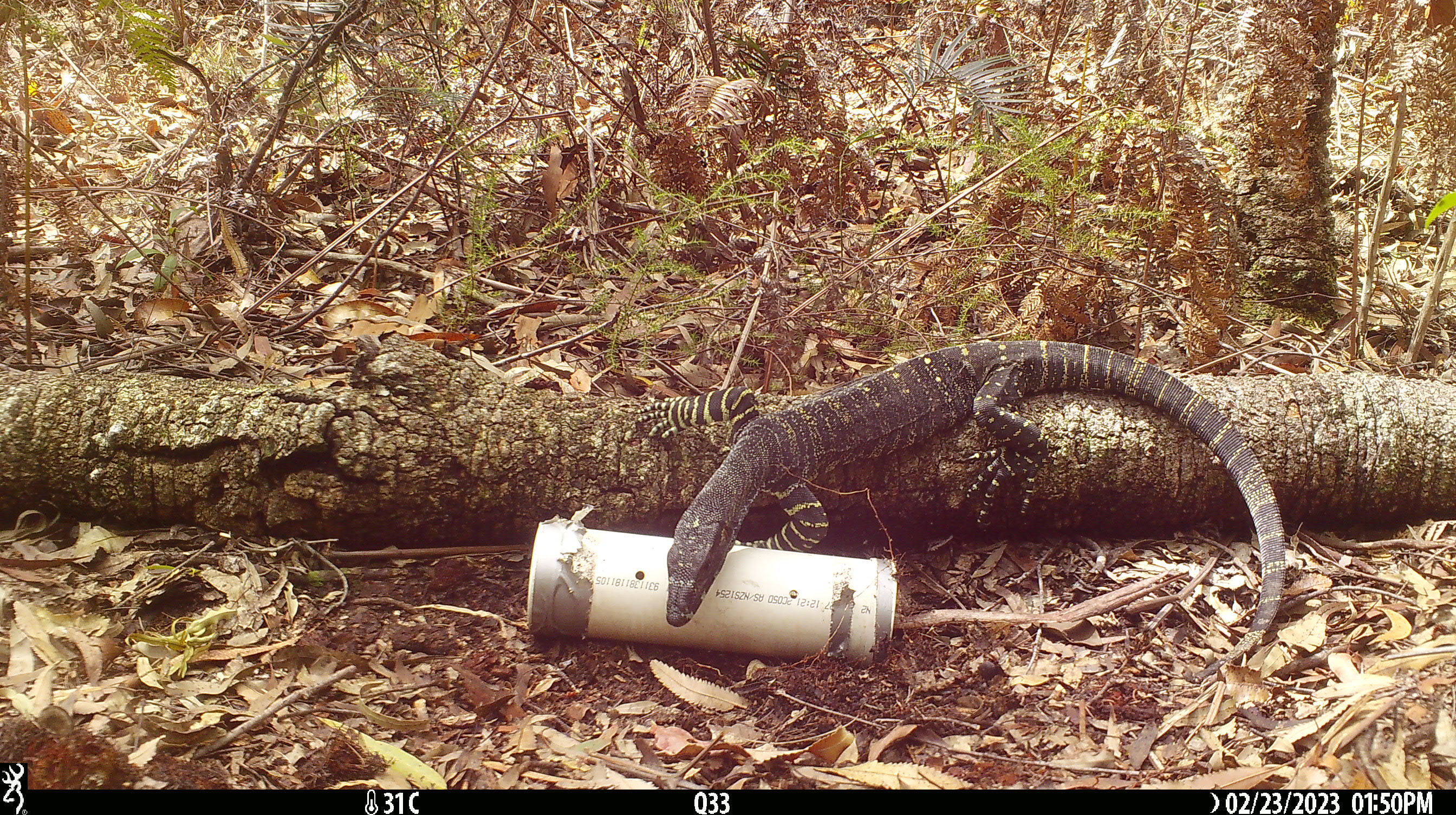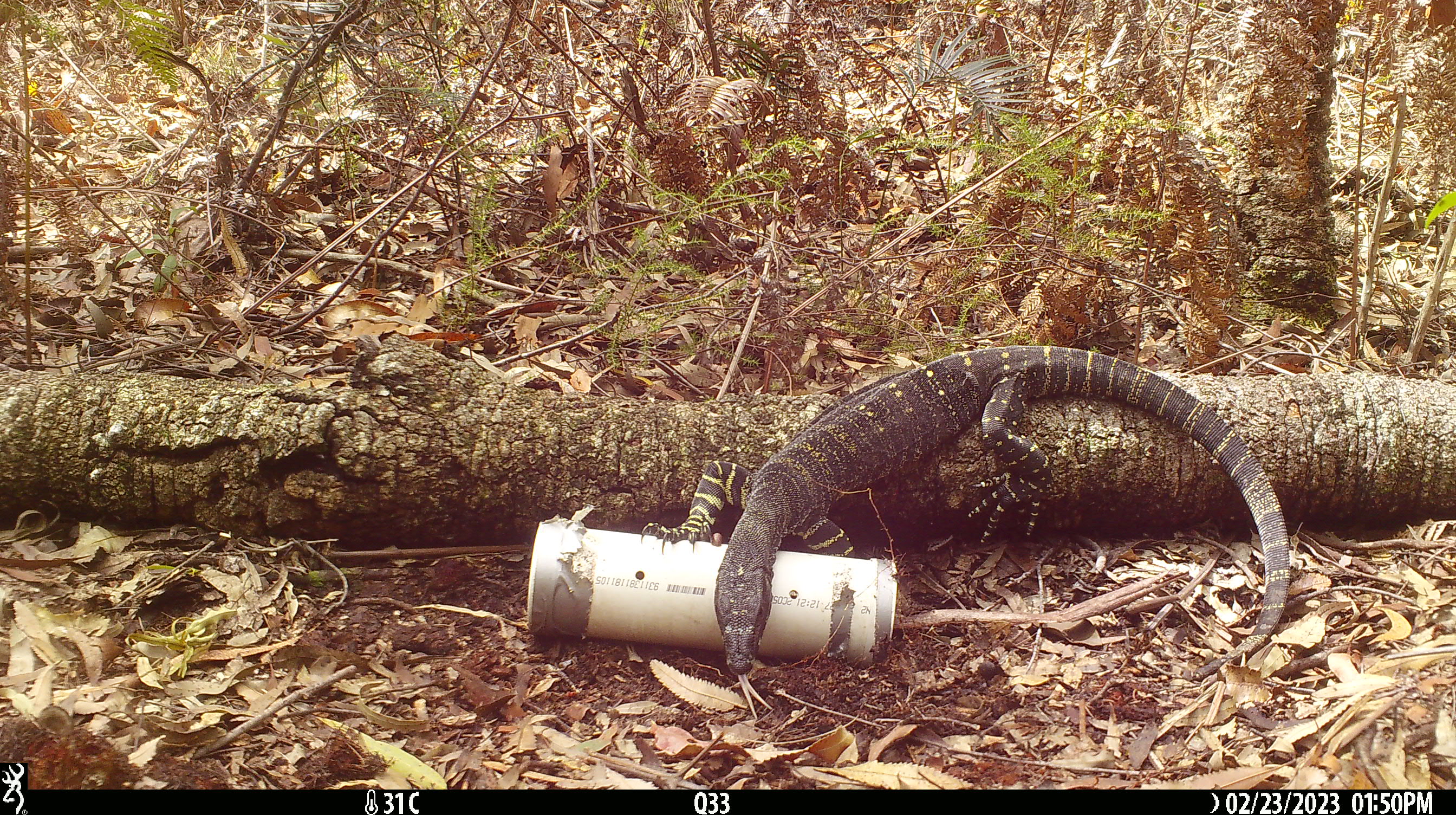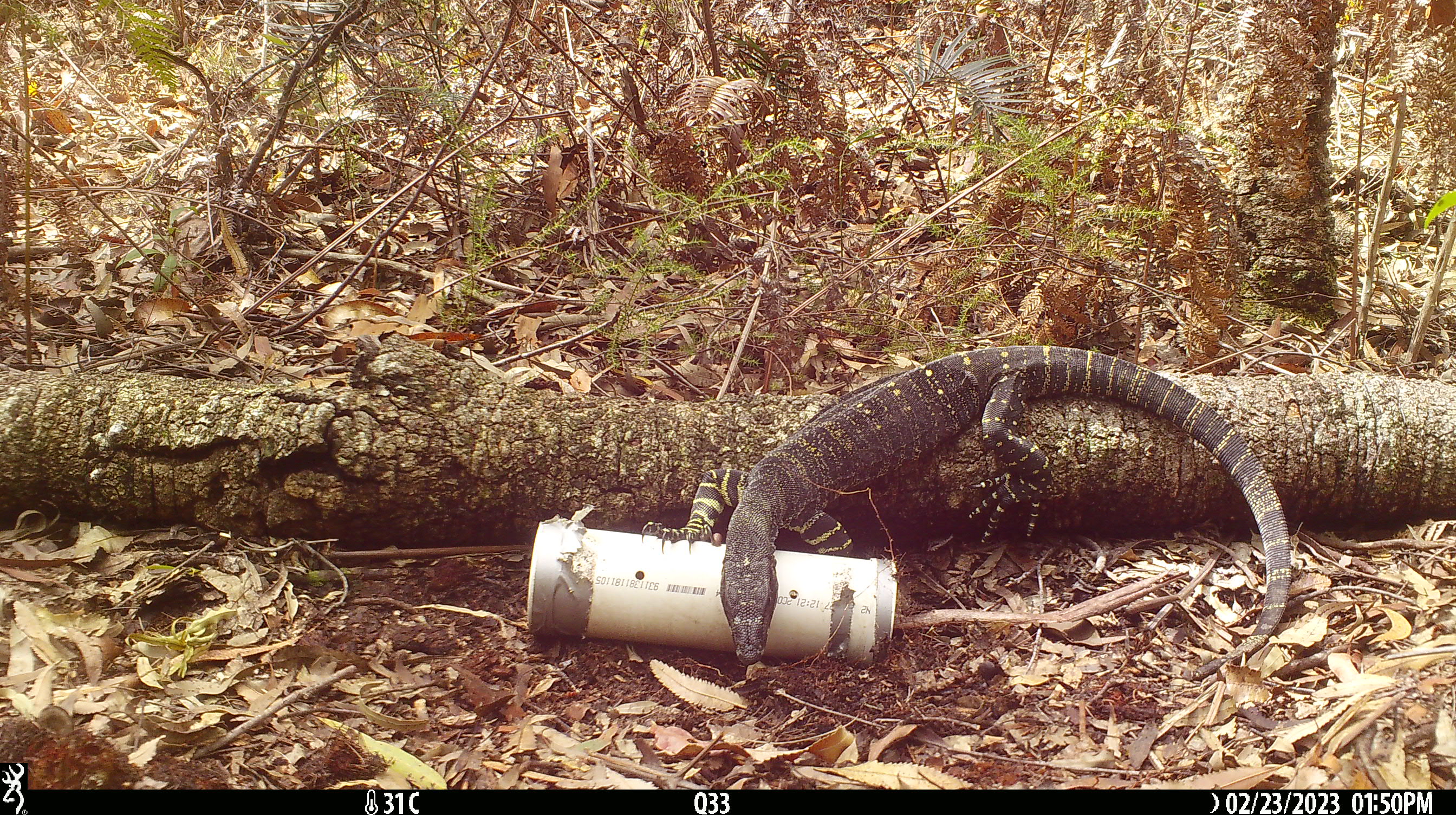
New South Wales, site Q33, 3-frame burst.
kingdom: Animalia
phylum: Chordata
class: Reptilia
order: Squamata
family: Varanidae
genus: Varanus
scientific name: Varanus varius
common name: lace monitor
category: goanna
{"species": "goanna (lace monitor) (Varanus varius)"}